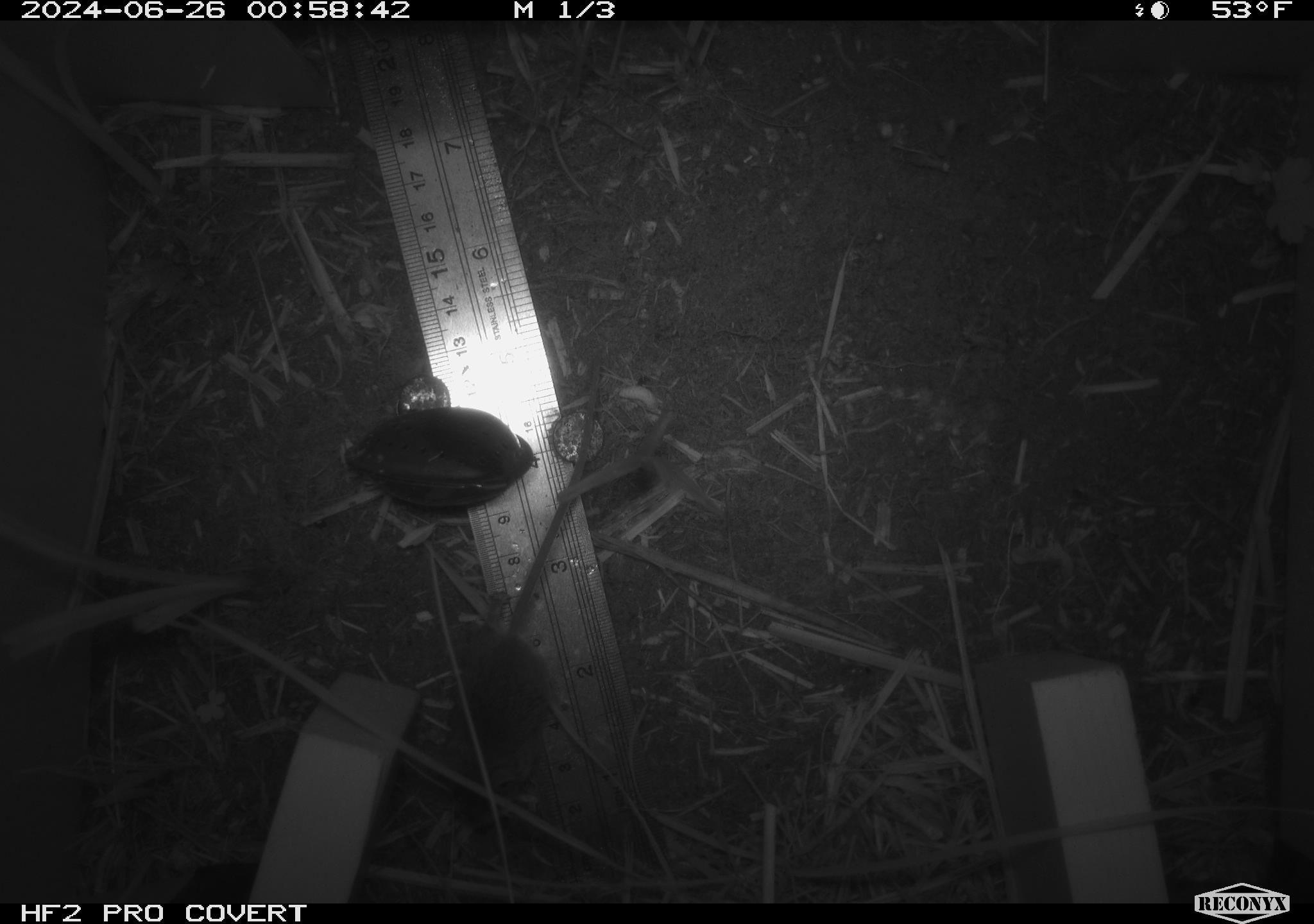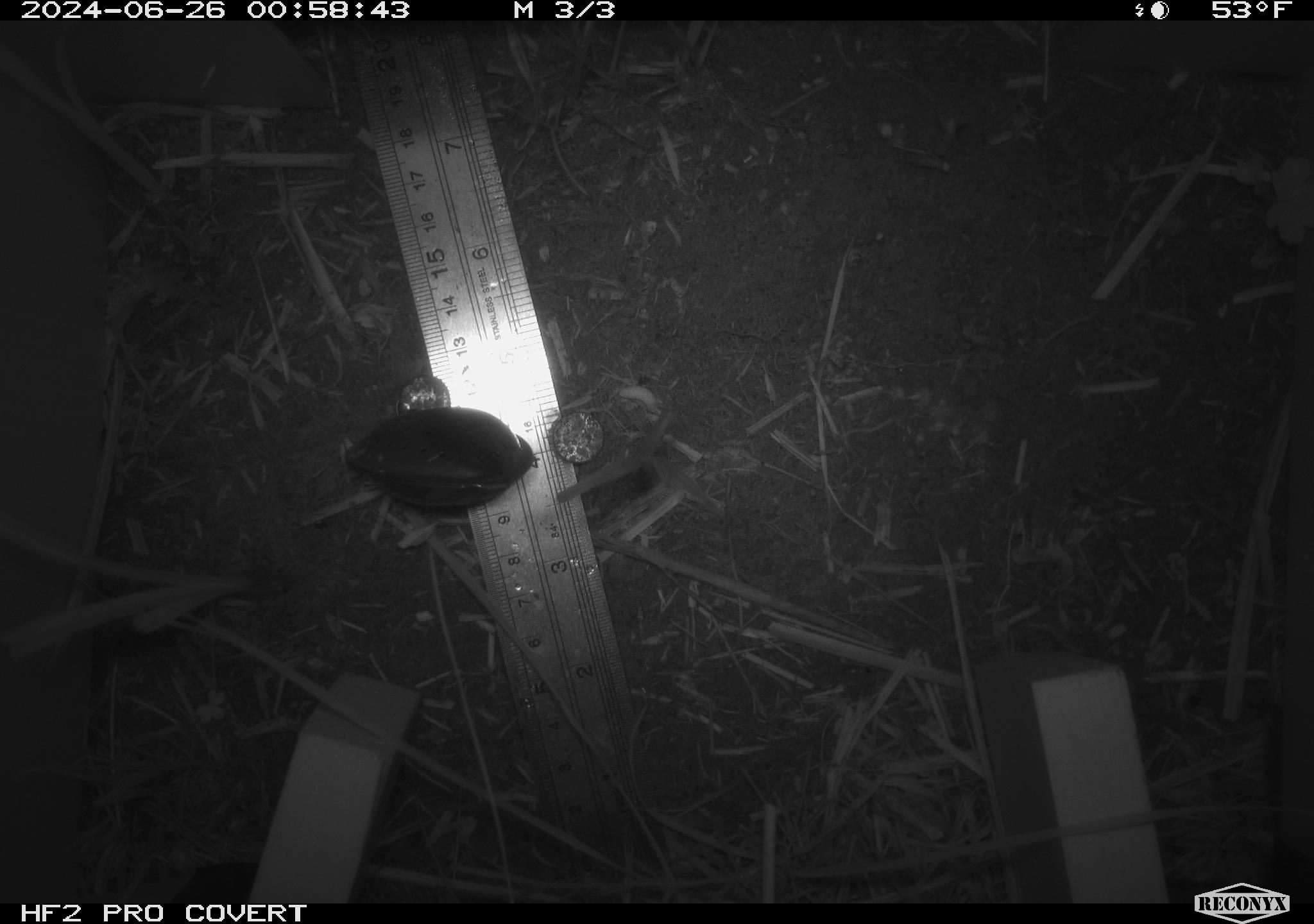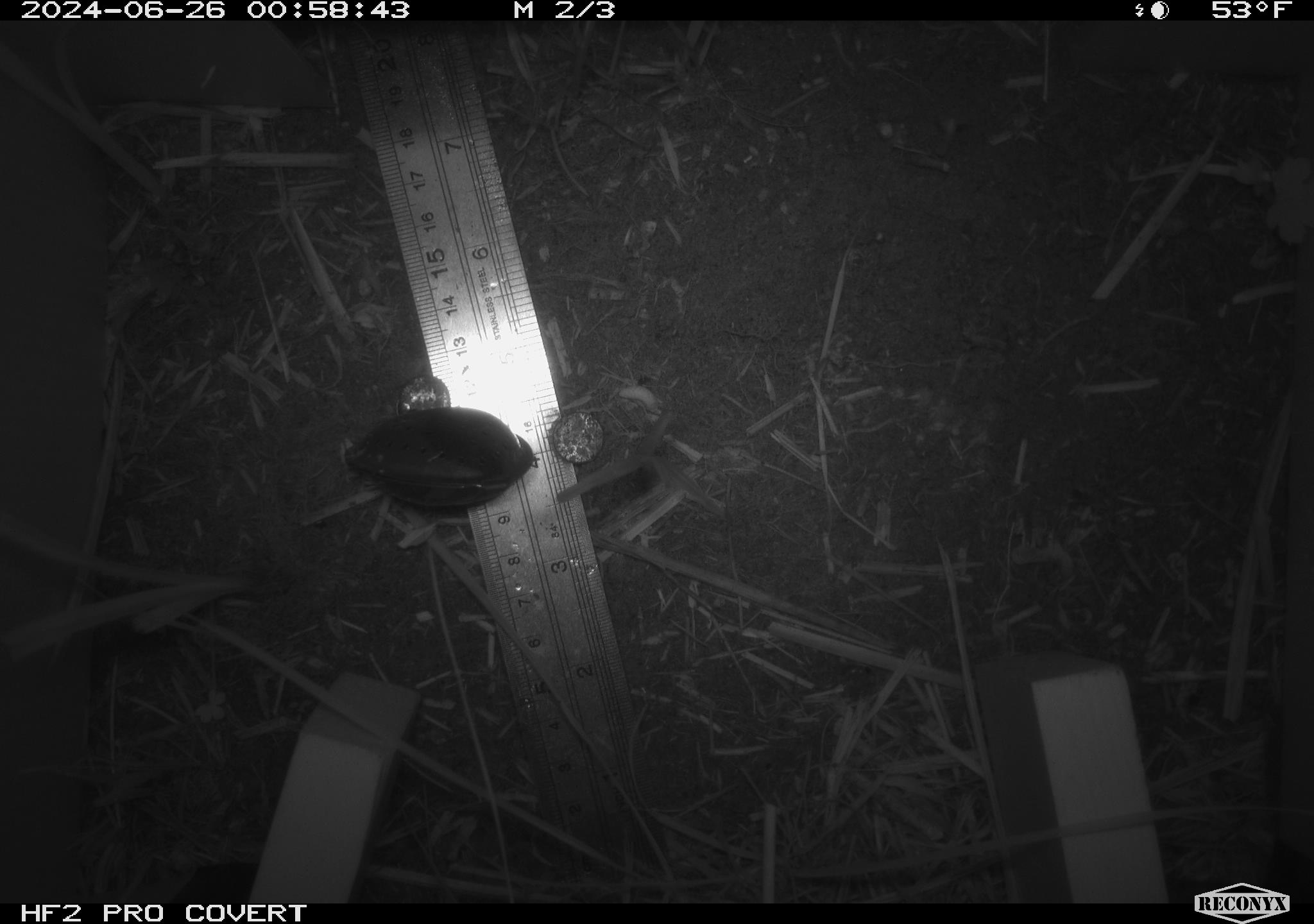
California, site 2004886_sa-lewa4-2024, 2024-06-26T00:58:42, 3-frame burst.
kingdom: Animalia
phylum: Chordata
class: Mammalia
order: Rodentia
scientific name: Rodentia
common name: rodent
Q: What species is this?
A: Rodent (Rodentia).